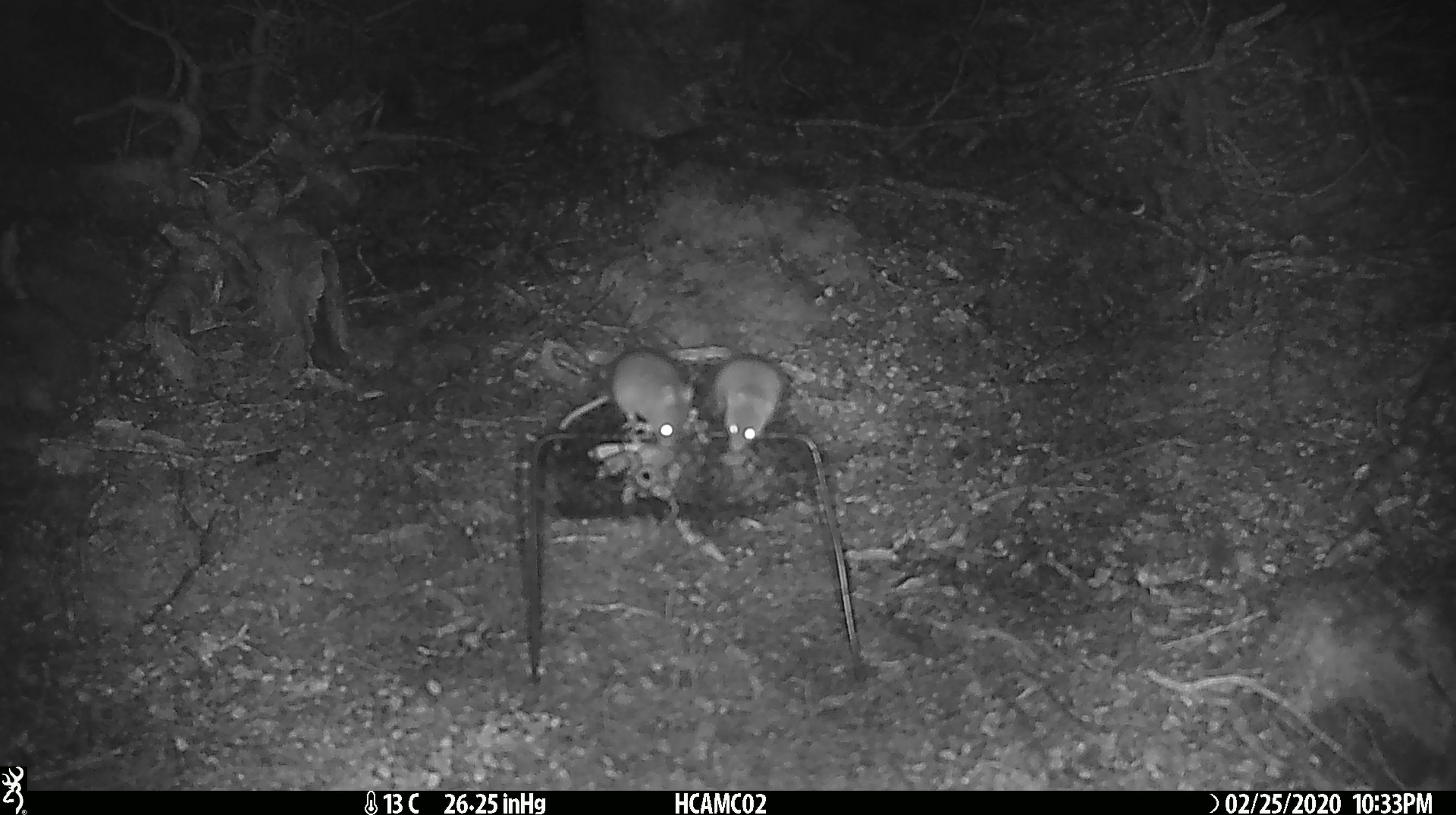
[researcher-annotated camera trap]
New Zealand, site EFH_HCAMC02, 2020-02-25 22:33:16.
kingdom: Animalia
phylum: Chordata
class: Mammalia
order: Rodentia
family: Muridae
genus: Mus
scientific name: Mus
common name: mouse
Mouse (Mus).